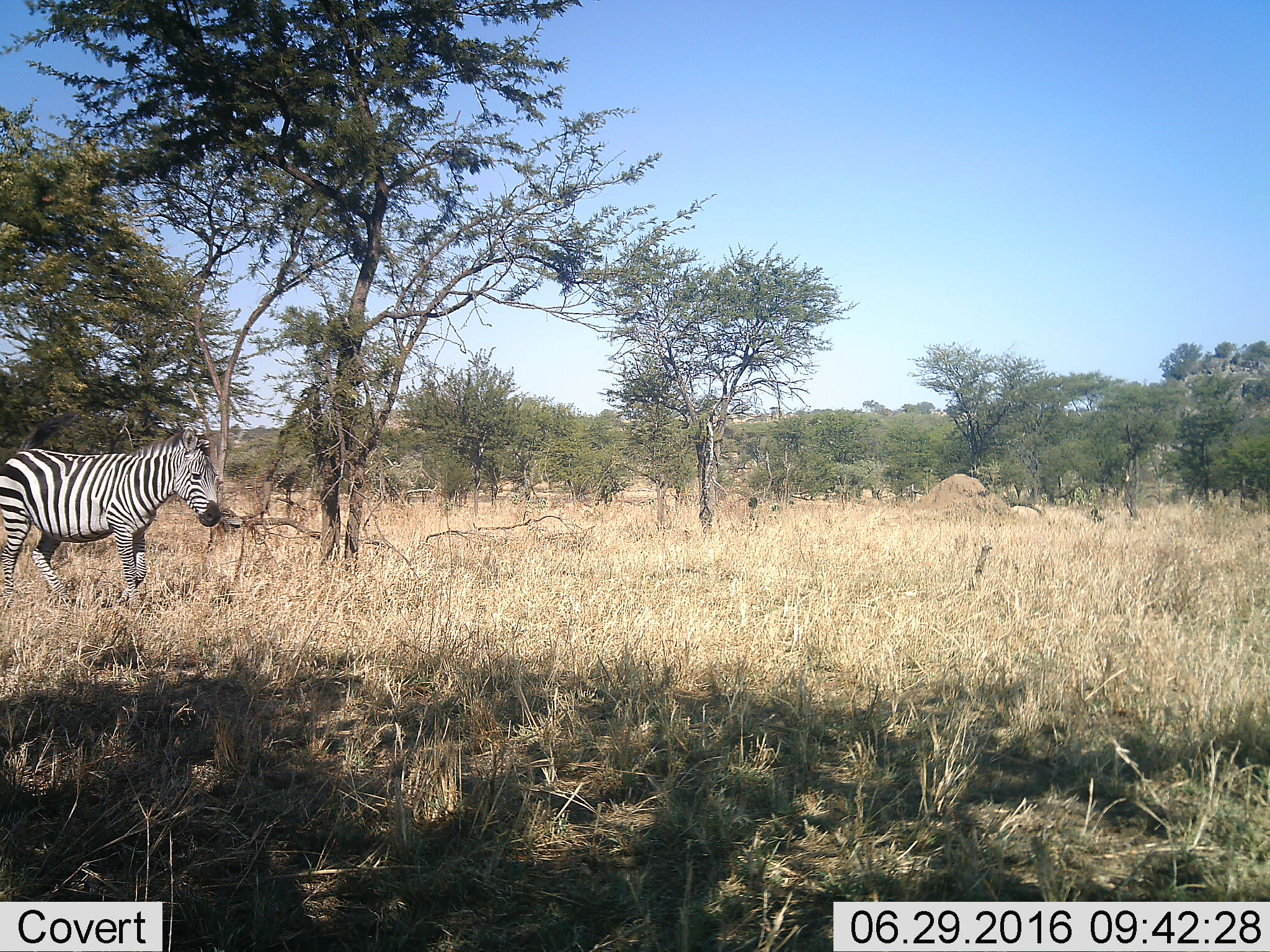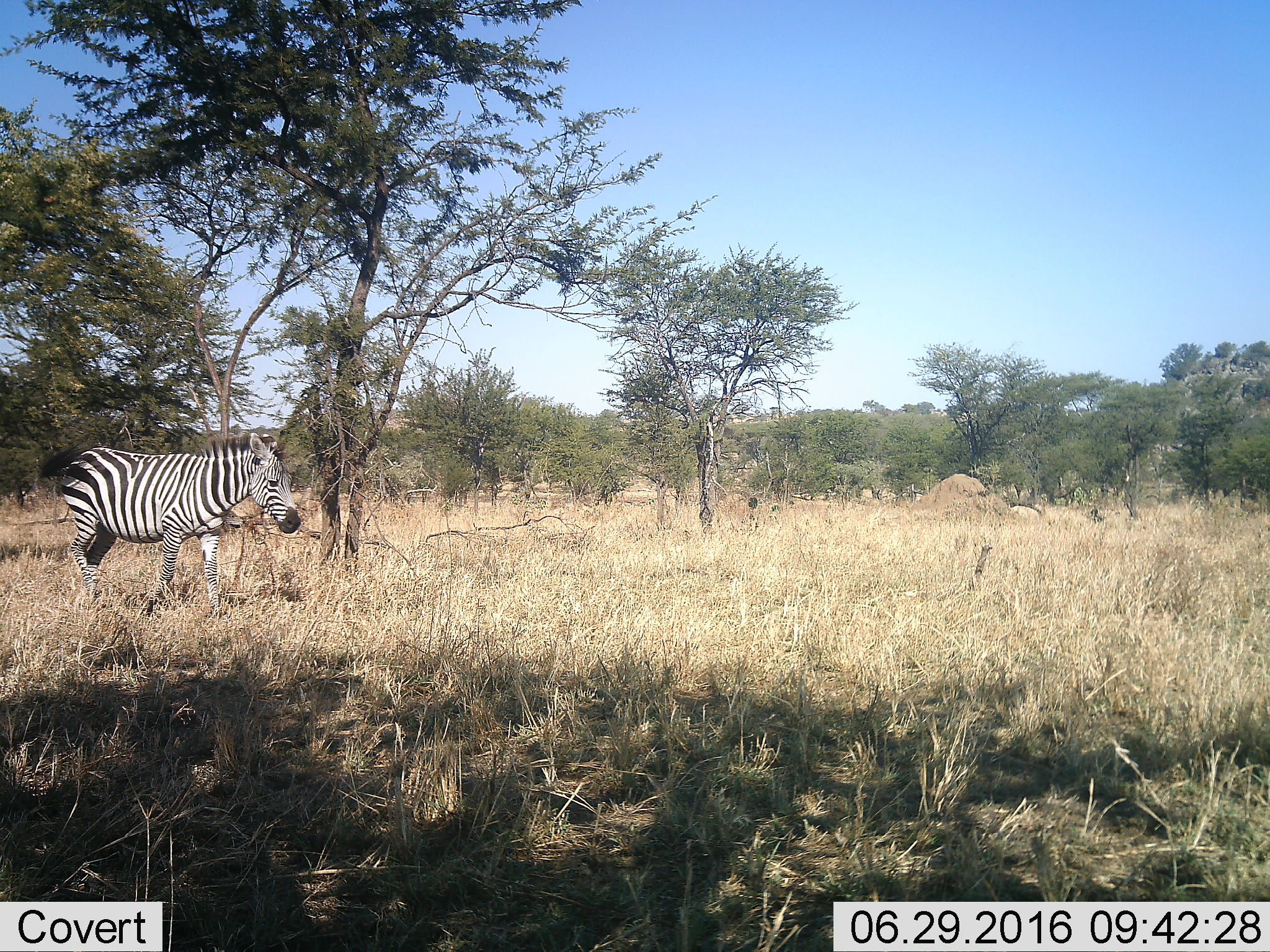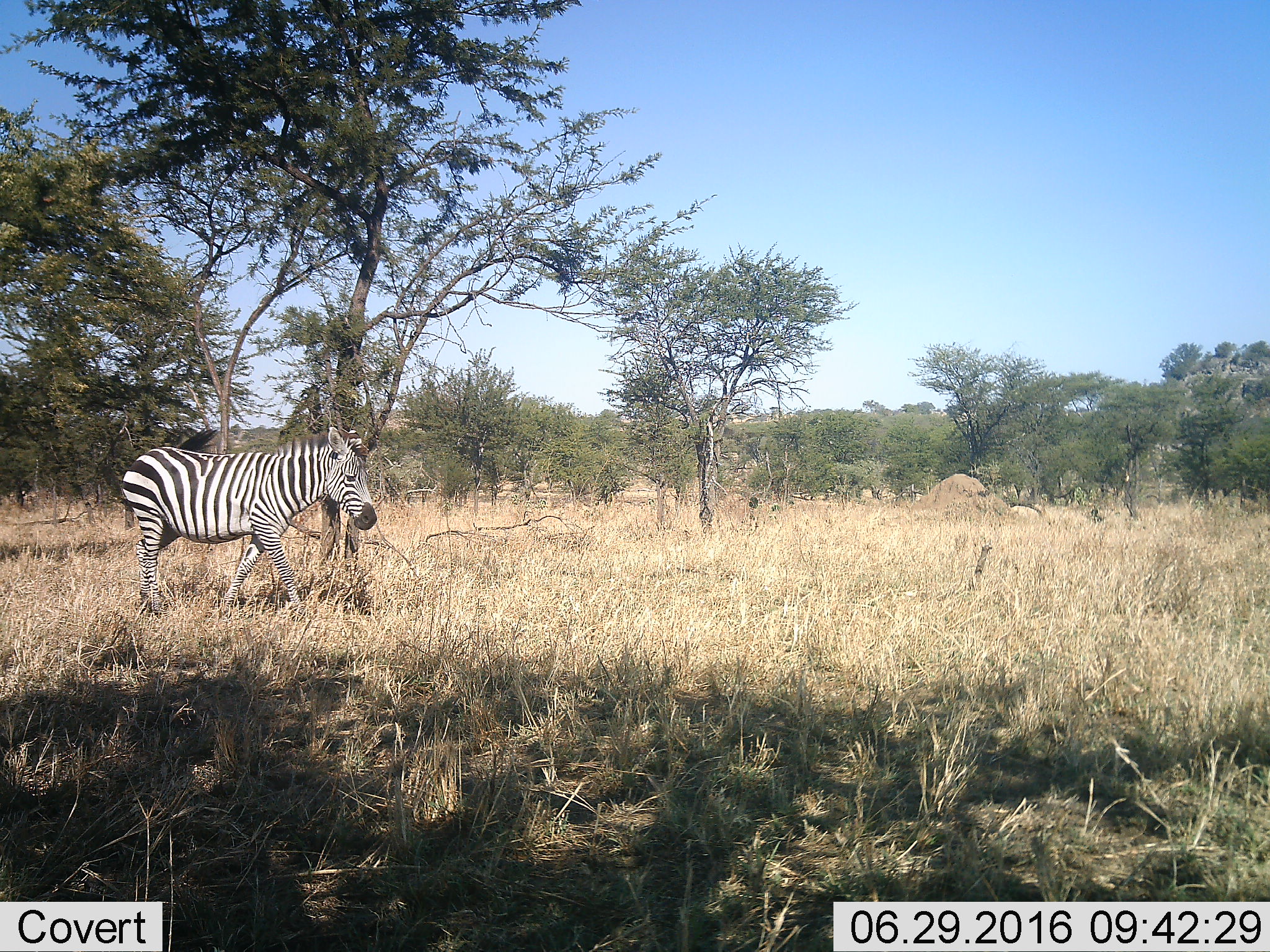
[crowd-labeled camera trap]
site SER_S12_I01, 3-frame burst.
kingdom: Animalia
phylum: Chordata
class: Mammalia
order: Perissodactyla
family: Equidae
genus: Equus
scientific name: Equus quagga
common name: plains zebra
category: zebraplains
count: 1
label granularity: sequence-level